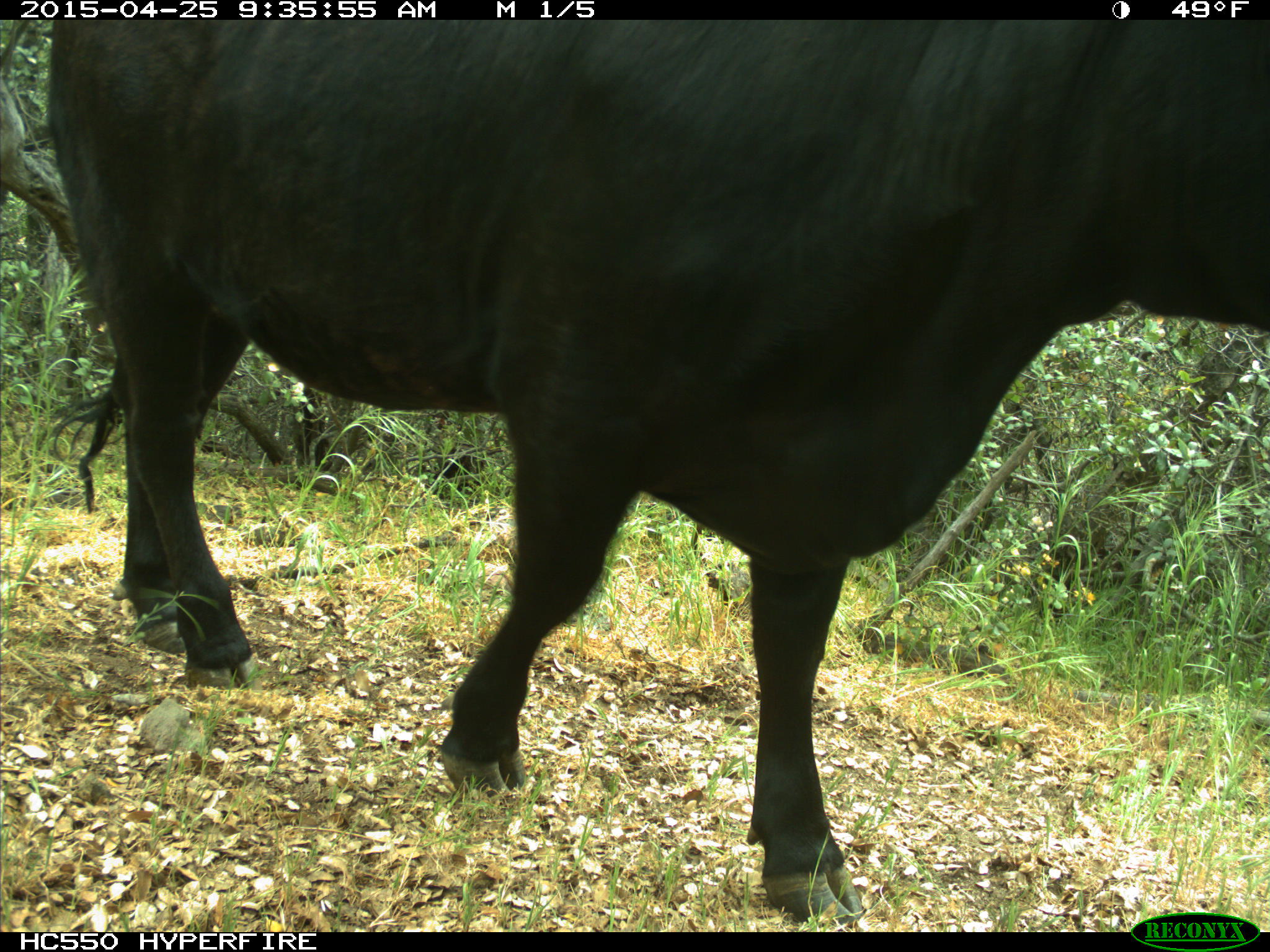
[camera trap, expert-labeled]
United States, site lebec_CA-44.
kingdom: Animalia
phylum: Chordata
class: Mammalia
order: Artiodactyla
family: Suidae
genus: Sus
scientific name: Sus scrofa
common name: wild boar